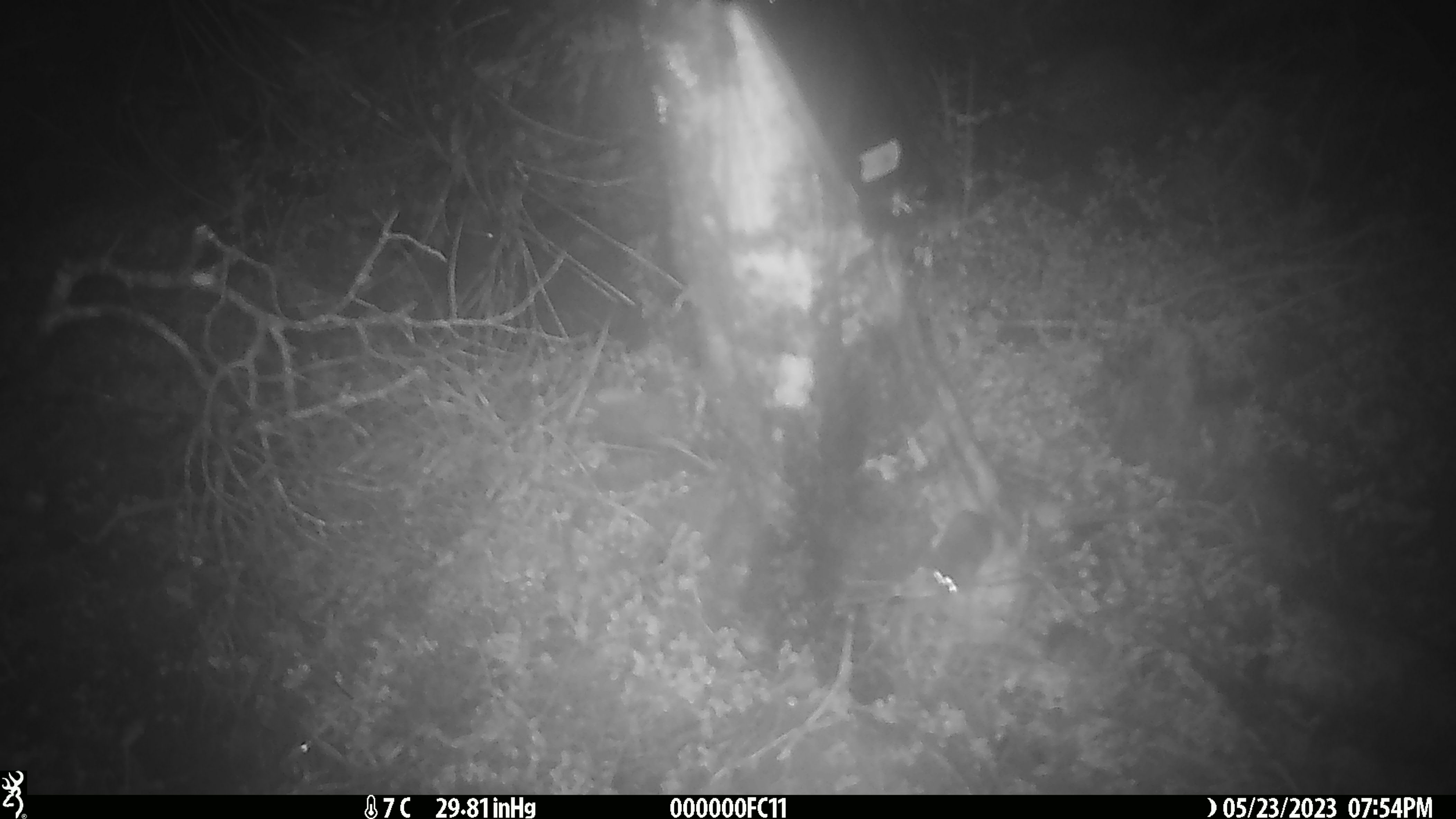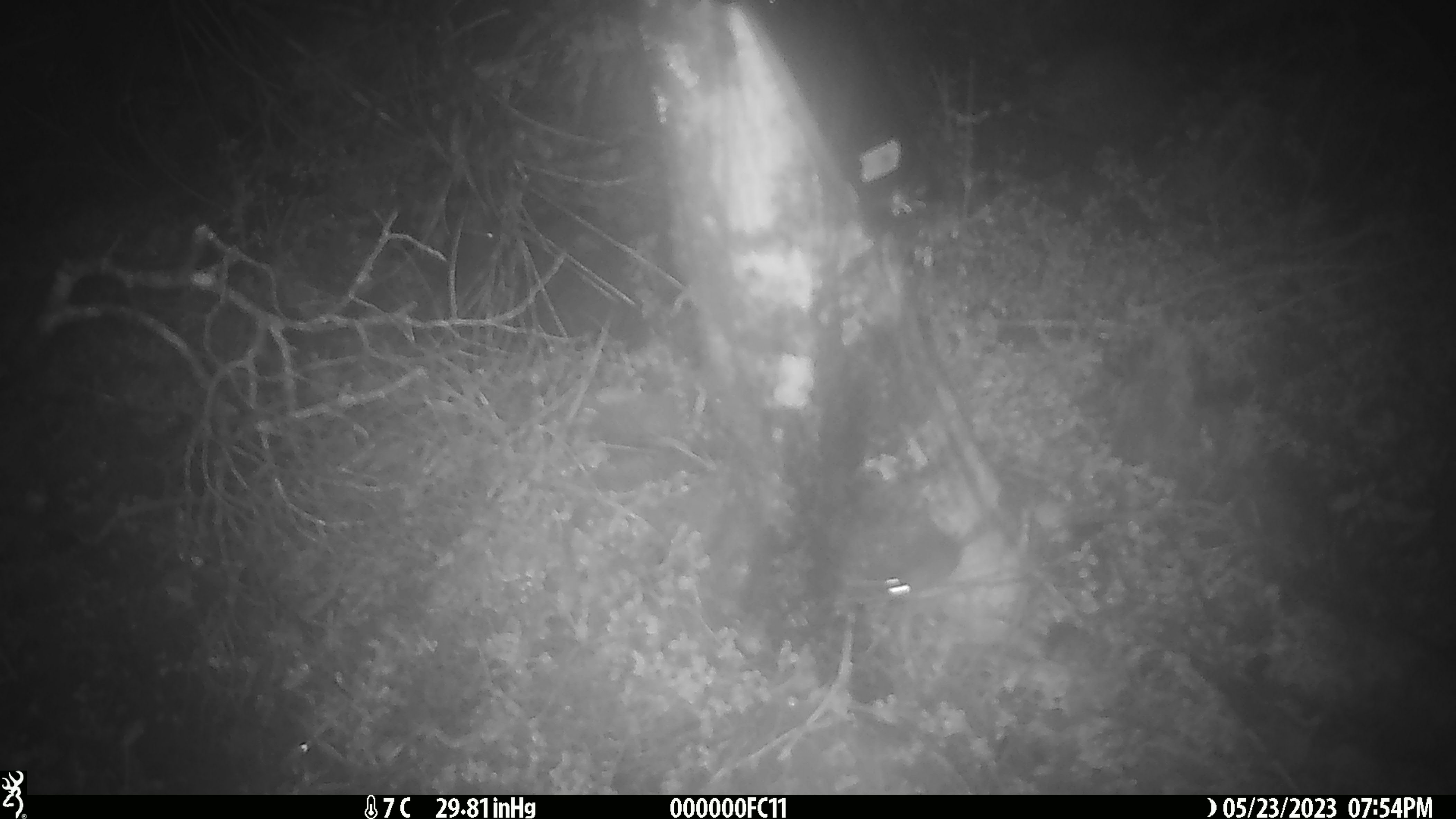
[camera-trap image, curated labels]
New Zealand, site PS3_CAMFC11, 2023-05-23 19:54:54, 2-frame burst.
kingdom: Animalia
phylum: Chordata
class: Mammalia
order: Rodentia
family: Muridae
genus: Mus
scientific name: Mus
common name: mouse